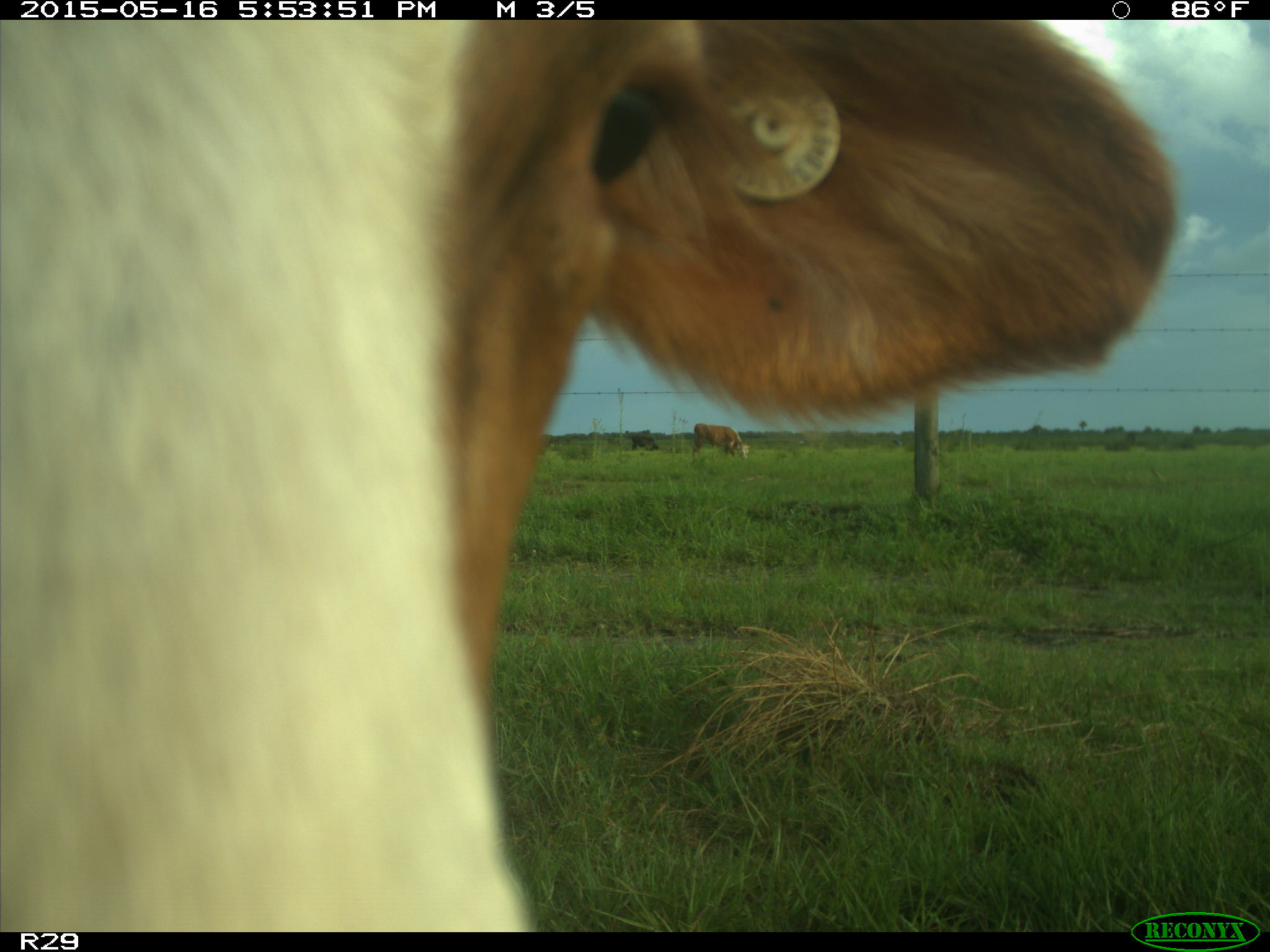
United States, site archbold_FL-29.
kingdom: Animalia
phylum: Chordata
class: Mammalia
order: Artiodactyla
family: Bovidae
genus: Bos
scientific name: Bos taurus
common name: domestic cow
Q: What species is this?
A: Bos taurus (domestic cow).